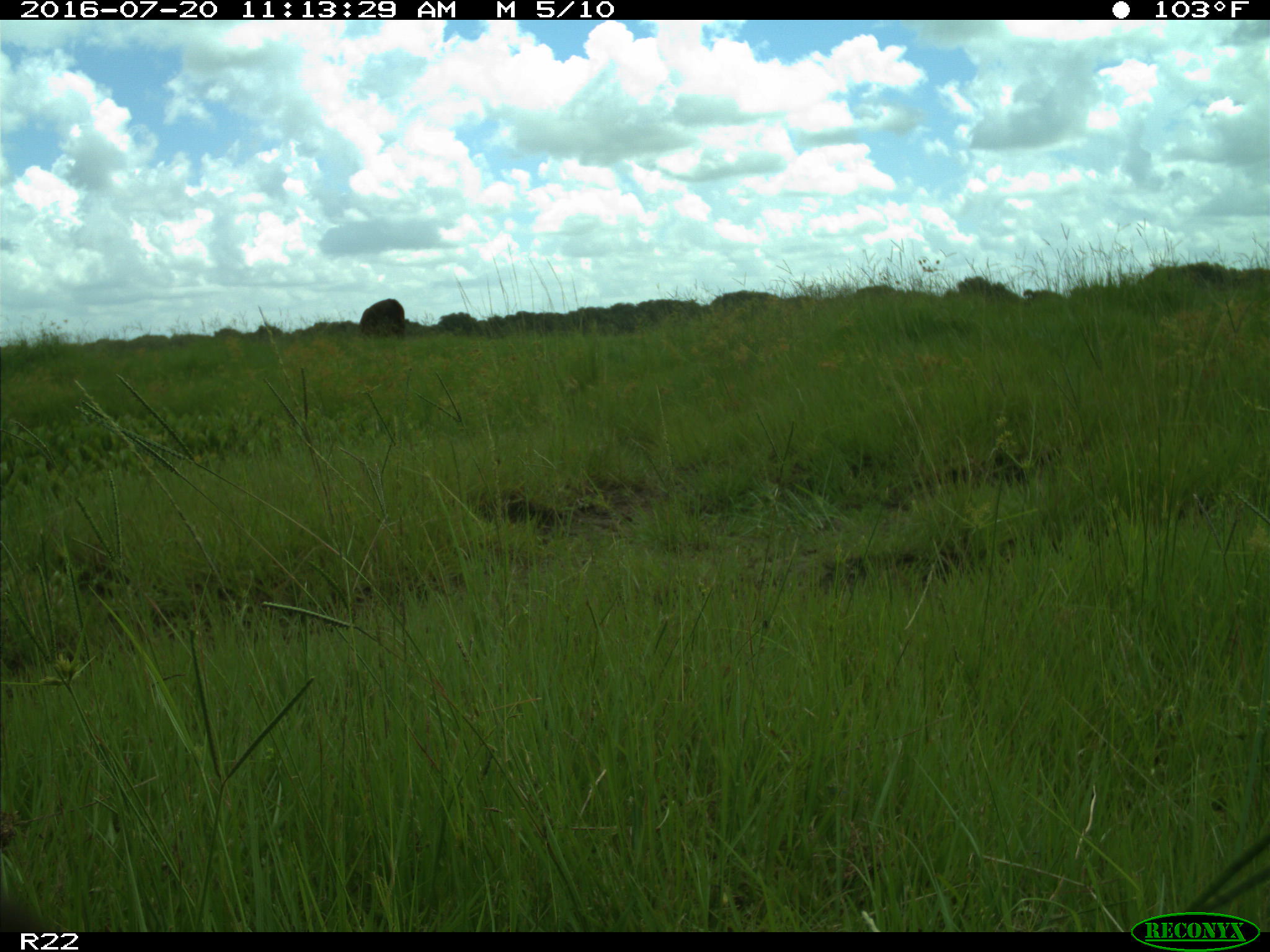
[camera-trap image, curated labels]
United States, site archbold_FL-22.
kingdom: Animalia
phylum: Chordata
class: Mammalia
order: Artiodactyla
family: Bovidae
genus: Bos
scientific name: Bos taurus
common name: domestic cow